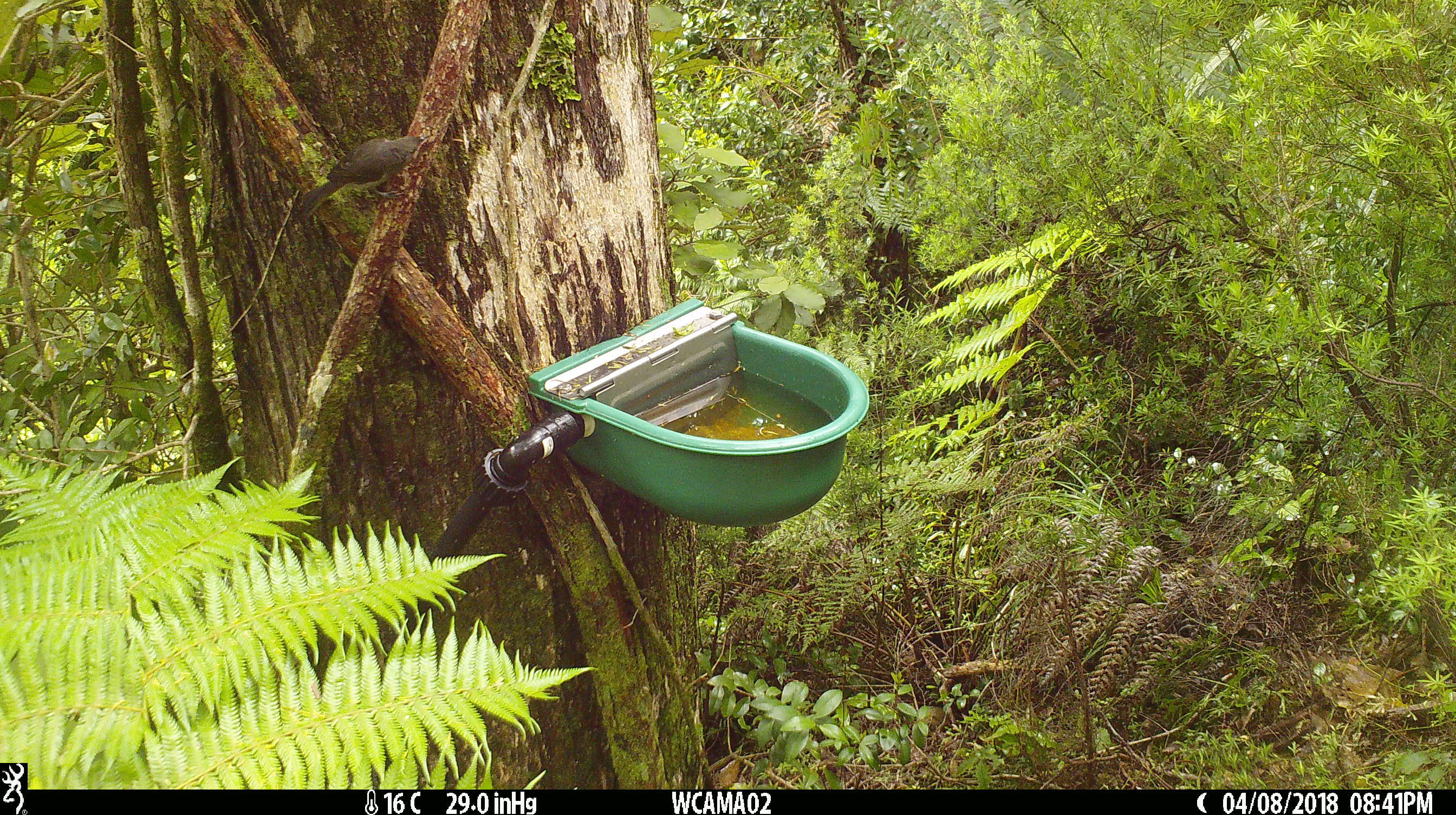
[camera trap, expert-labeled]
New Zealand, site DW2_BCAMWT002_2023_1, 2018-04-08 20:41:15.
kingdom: Animalia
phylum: Chordata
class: Aves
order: Passeriformes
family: Meliphagidae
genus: Anthornis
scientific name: Anthornis melanura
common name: new zealand bellbird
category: bellbird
Bellbird (new zealand bellbird) (Anthornis melanura).